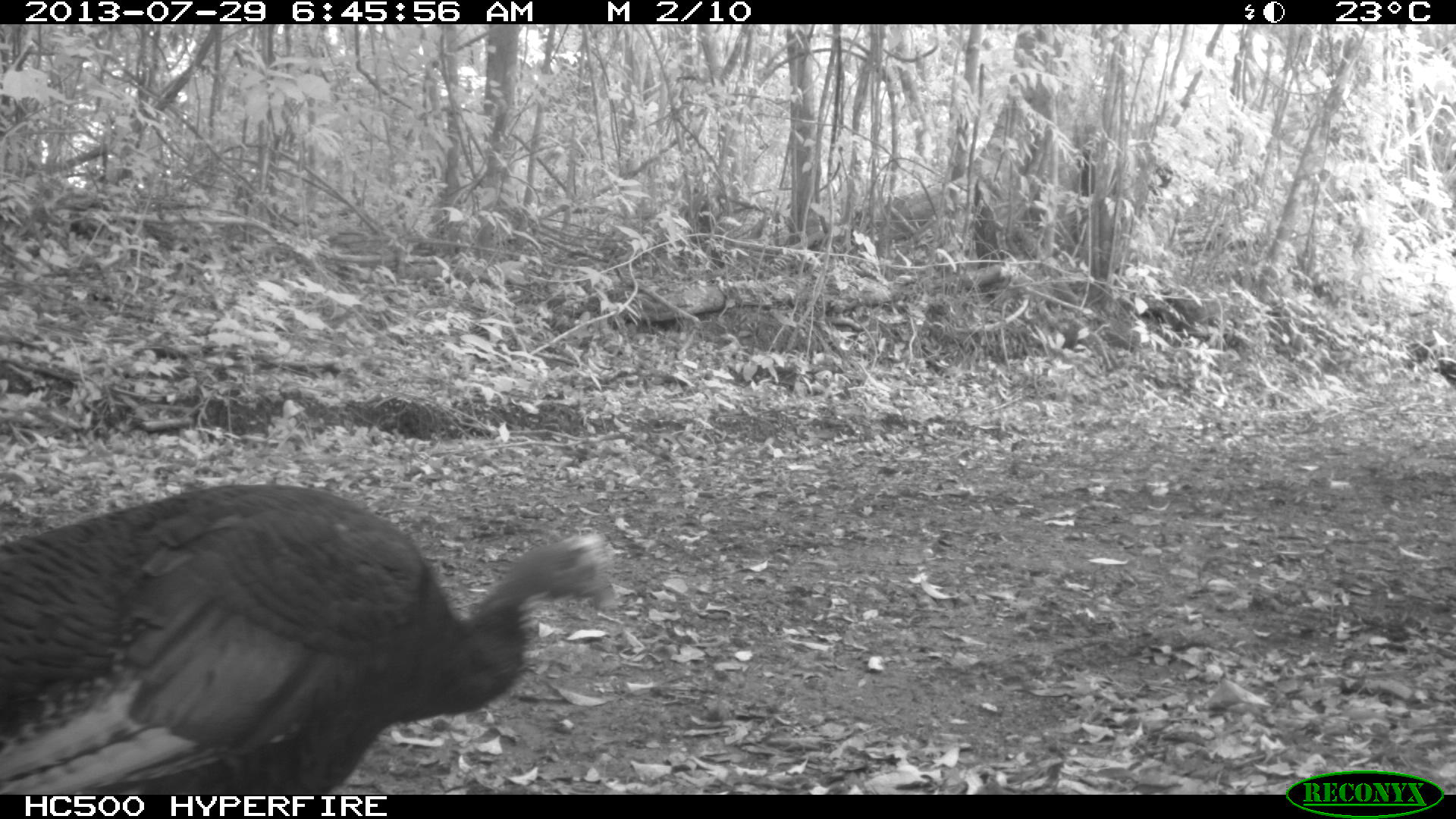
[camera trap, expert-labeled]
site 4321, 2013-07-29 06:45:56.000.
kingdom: Animalia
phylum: Chordata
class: Aves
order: Galliformes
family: Phasianidae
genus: Meleagris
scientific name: Meleagris ocellata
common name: ocellated turkey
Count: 1.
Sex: male.